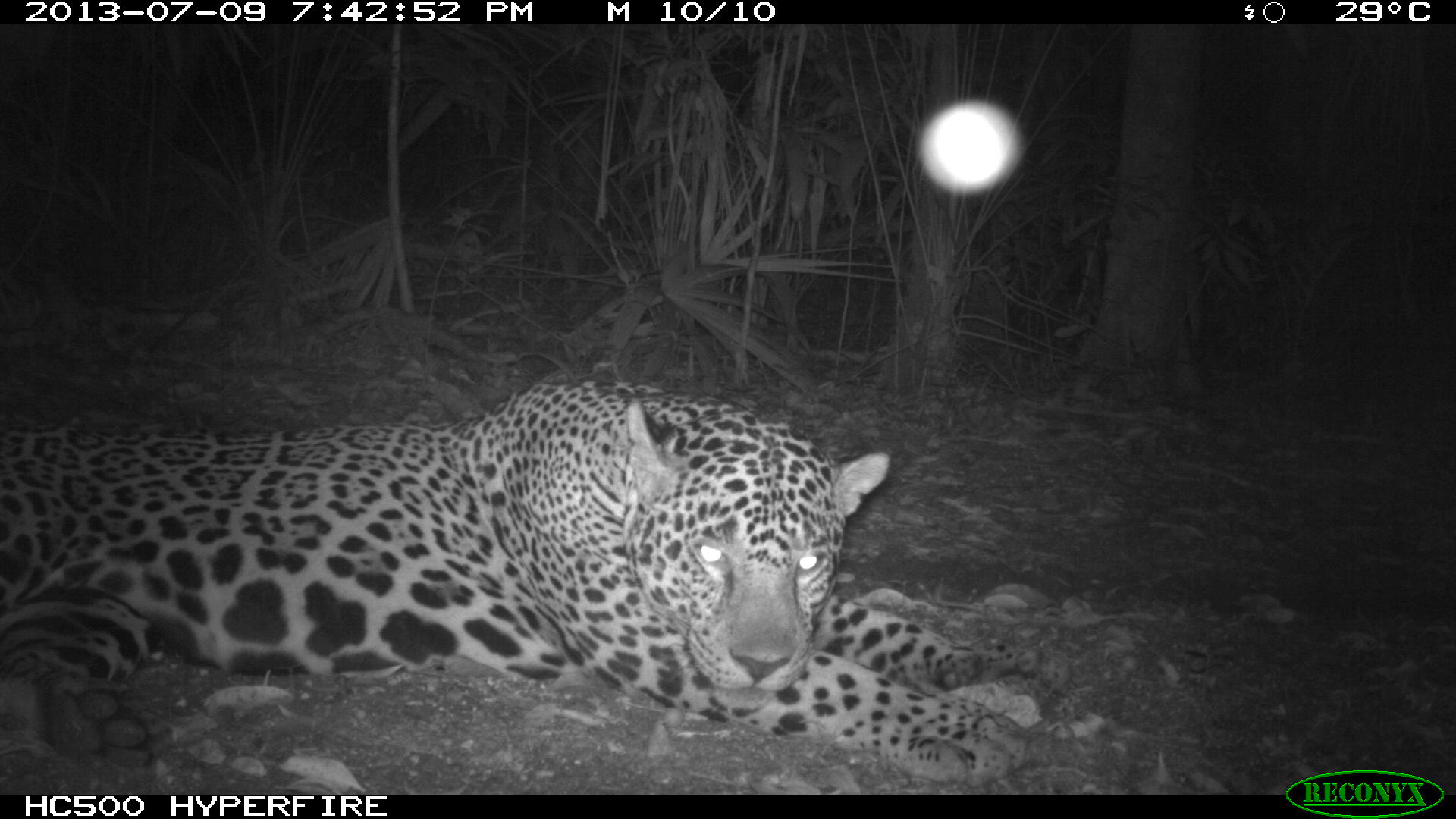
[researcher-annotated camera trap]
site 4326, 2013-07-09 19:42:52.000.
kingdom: Animalia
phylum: Chordata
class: Mammalia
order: Carnivora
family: Felidae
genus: Panthera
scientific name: Panthera onca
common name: jaguar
Panthera onca (jaguar), count 1, sex male.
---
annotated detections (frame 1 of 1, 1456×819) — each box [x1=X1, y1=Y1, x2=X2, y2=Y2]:
panthera onca: [x1=0, y1=372, x2=1035, y2=785]